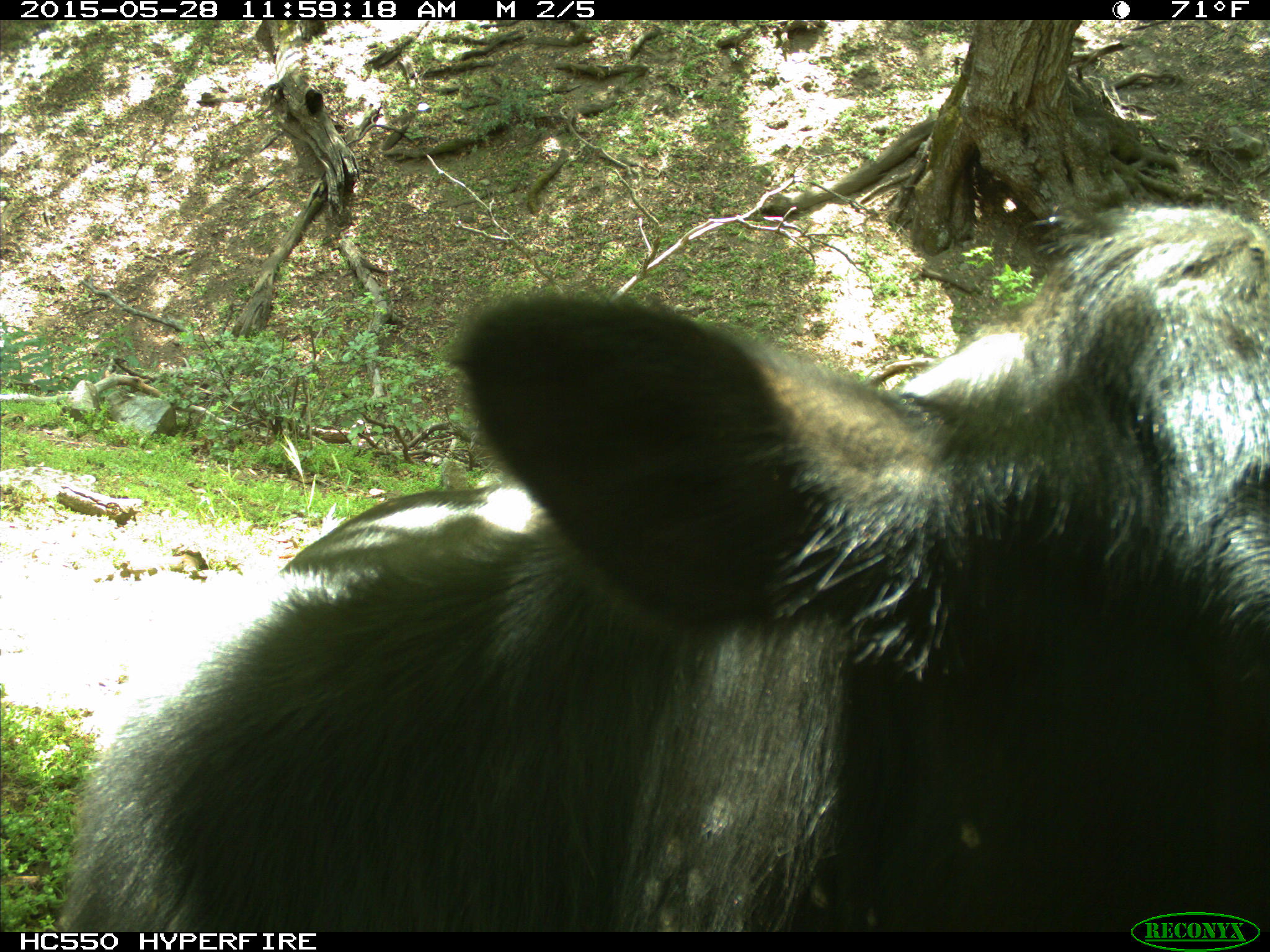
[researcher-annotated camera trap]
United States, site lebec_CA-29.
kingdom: Animalia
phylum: Chordata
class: Mammalia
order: Artiodactyla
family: Bovidae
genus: Bos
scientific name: Bos taurus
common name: domestic cow